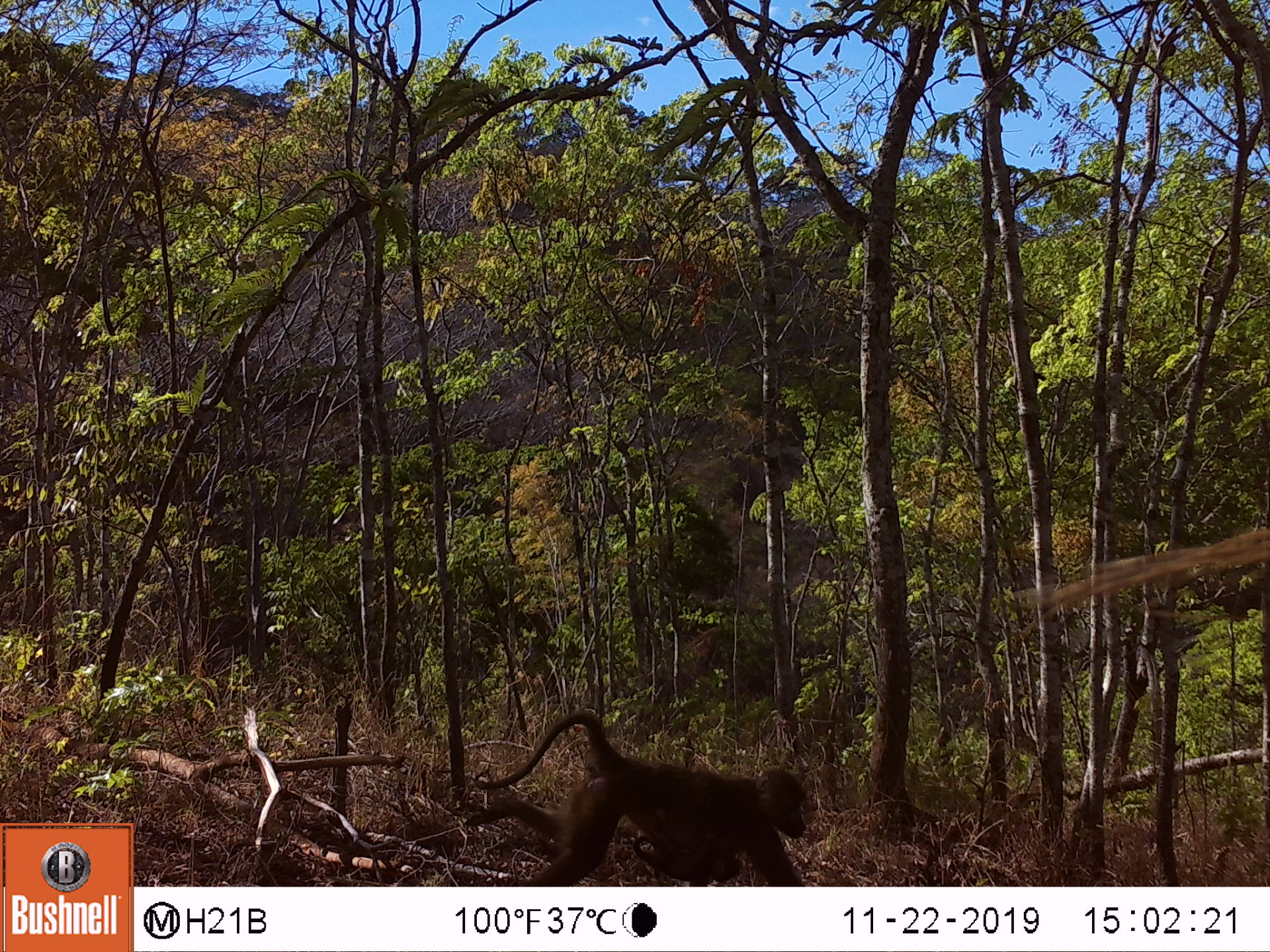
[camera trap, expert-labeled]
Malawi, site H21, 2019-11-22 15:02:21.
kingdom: Animalia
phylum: Chordata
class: Mammalia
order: Primates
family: Cercopithecidae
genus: Papio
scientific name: Papio cynocephalus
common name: yellow baboon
Yellow baboon (Papio cynocephalus), count 1.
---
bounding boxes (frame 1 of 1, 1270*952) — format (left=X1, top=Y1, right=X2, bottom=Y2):
yellow baboon: (left=480, top=705, right=804, bottom=883)